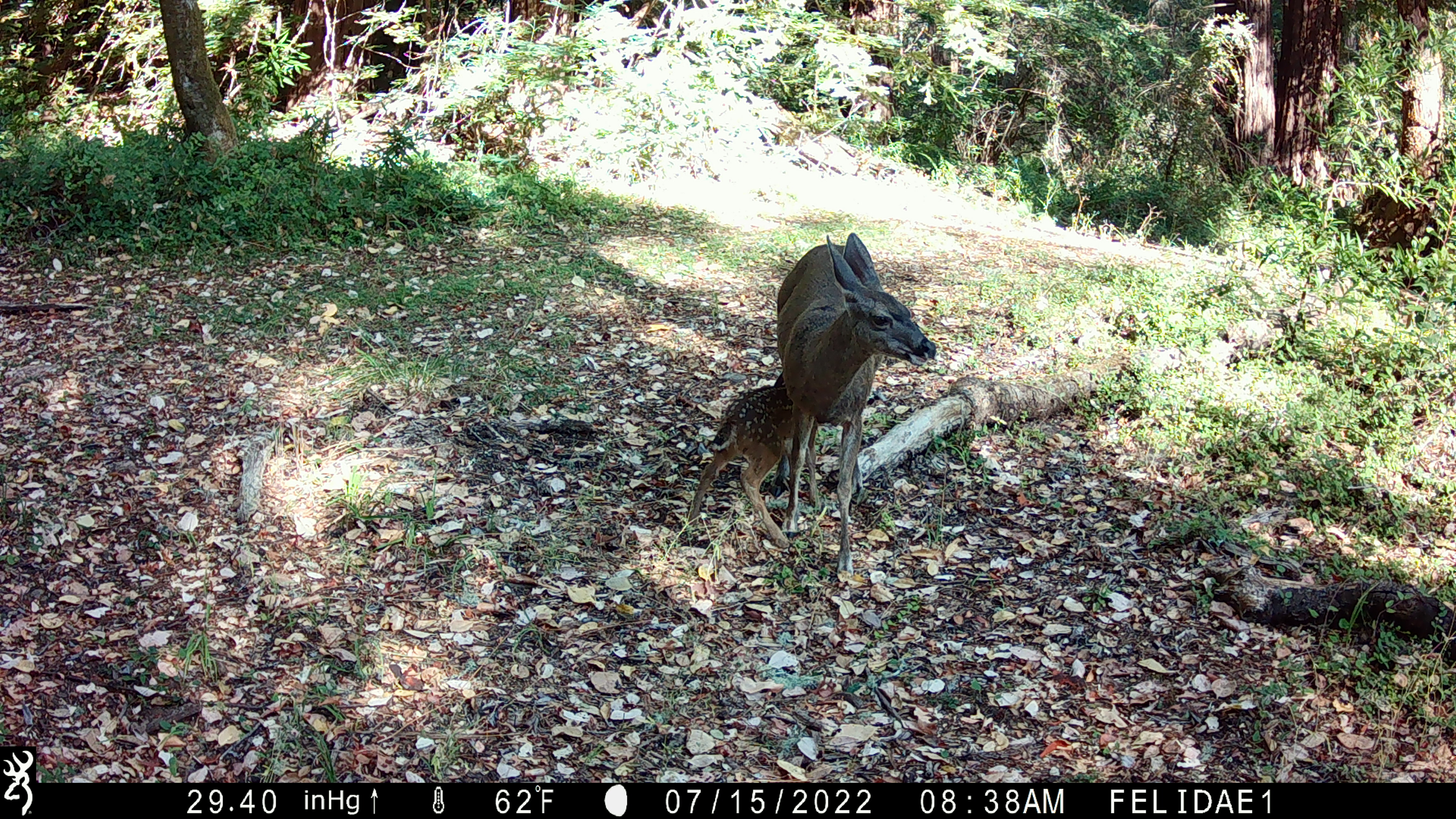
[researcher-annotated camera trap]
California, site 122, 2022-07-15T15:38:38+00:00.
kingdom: Animalia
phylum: Chordata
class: Mammalia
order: Artiodactyla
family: Cervidae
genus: Odocoileus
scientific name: Odocoileus hemionus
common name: mule deer